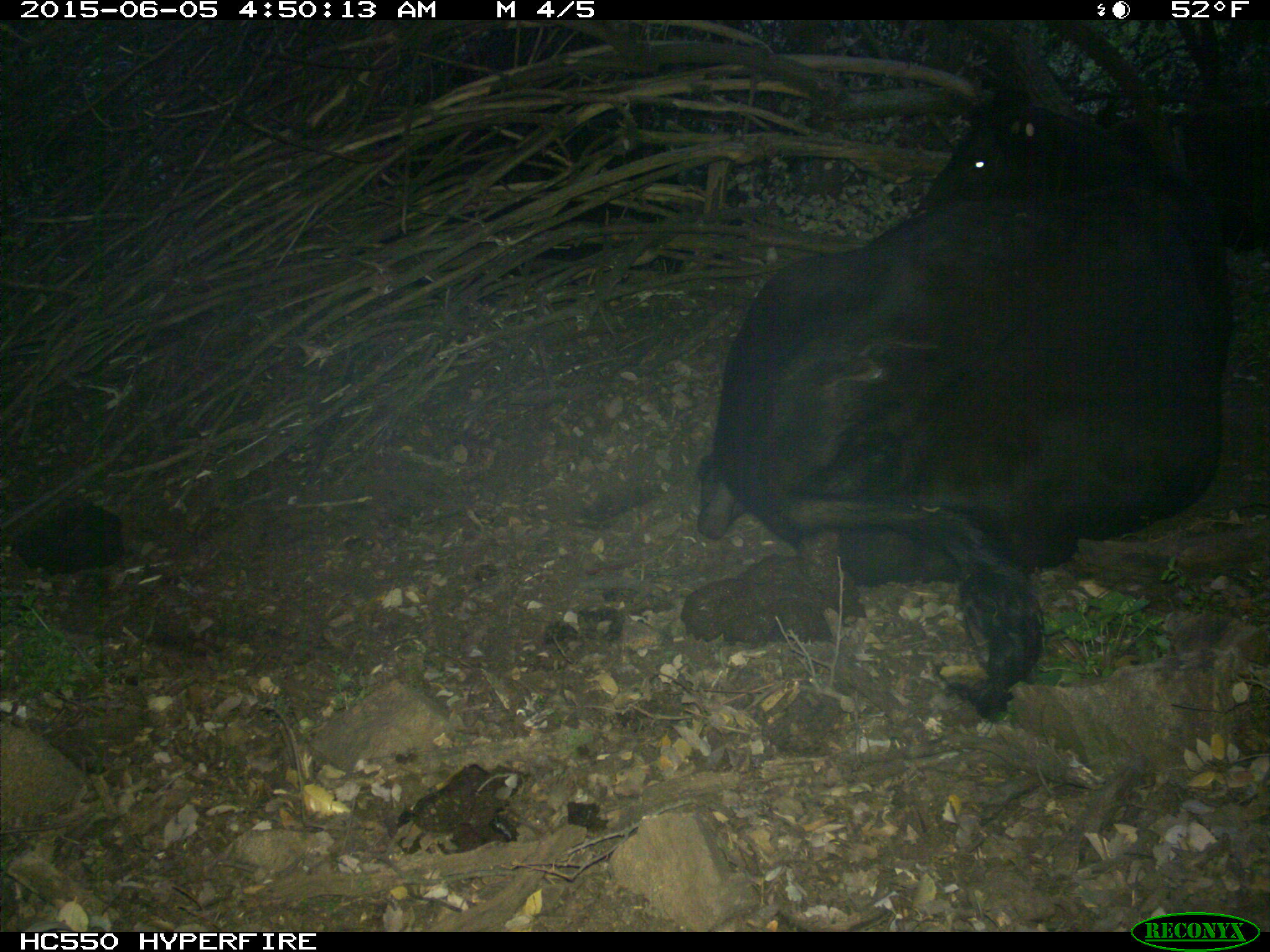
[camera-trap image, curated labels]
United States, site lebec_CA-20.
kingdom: Animalia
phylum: Chordata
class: Mammalia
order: Artiodactyla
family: Bovidae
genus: Bos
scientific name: Bos taurus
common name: domestic cow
Bos taurus (domestic cow).